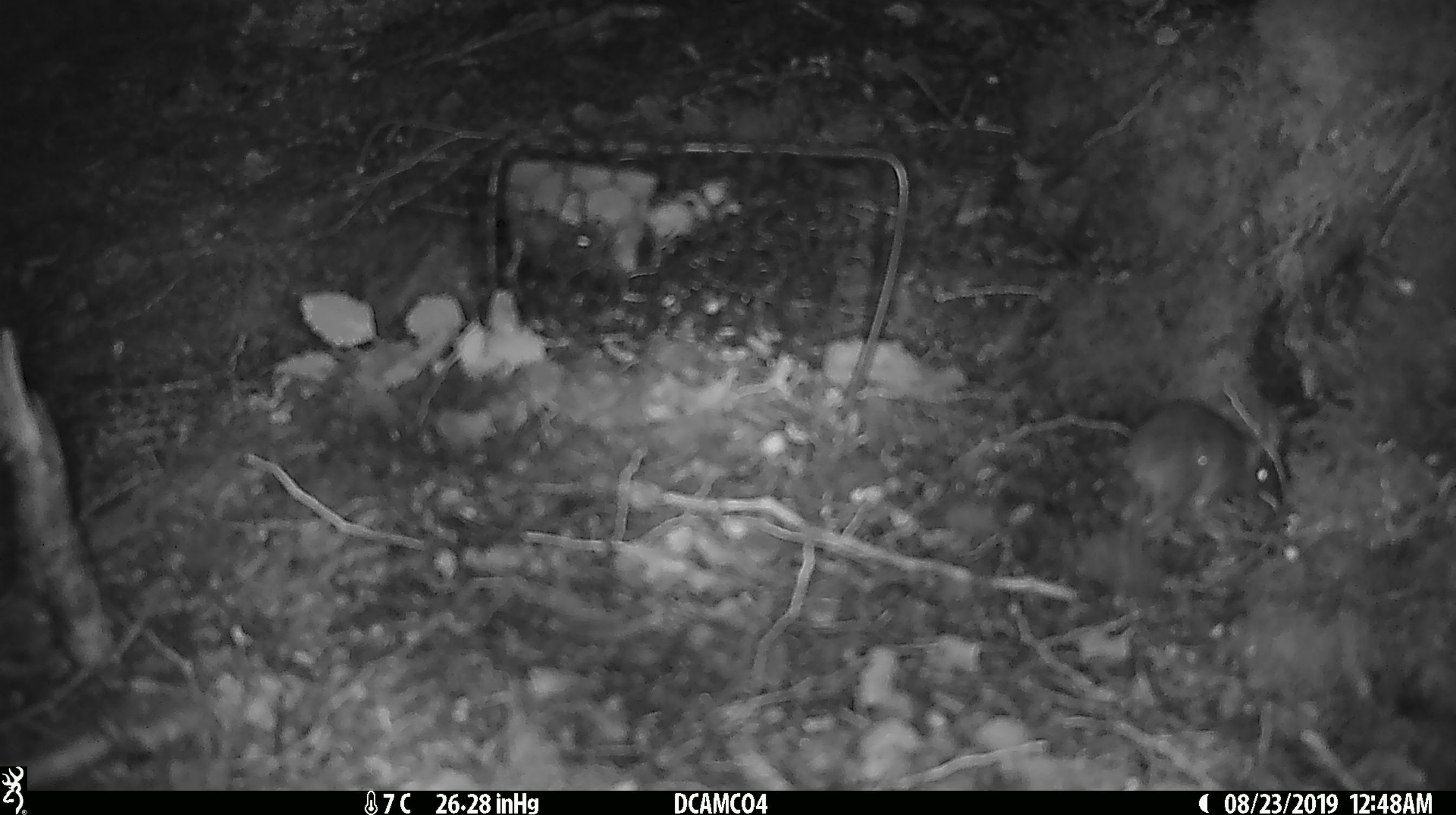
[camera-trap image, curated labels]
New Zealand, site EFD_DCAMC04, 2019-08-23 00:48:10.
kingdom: Animalia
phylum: Chordata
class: Mammalia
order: Rodentia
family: Muridae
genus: Mus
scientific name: Mus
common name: mouse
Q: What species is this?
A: Mouse (Mus).